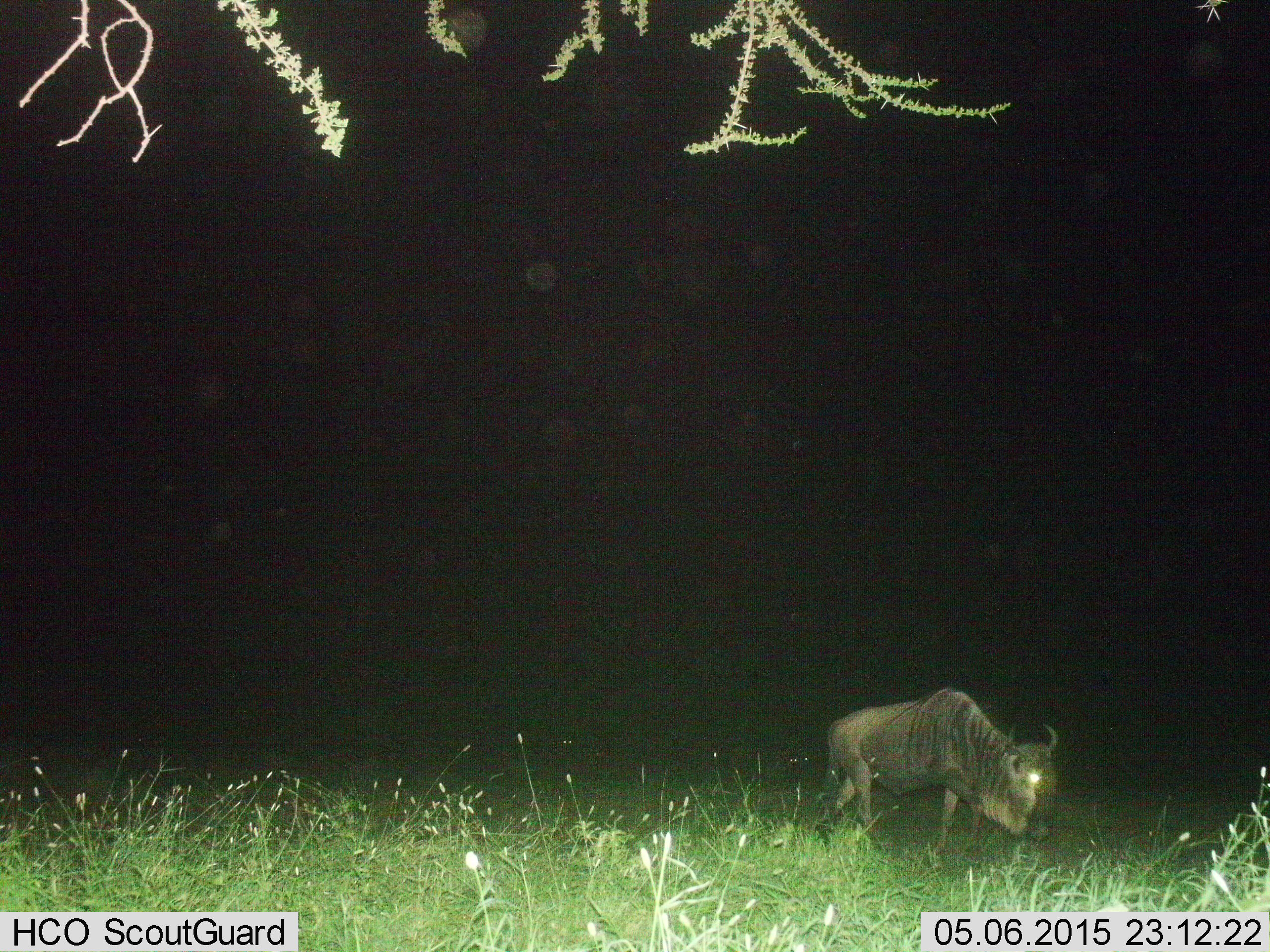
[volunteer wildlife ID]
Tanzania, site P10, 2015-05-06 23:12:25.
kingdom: Animalia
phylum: Chordata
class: Mammalia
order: Artiodactyla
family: Bovidae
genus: Connochaetes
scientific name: Connochaetes taurinus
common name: blue wildebeest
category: wildebeest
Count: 1.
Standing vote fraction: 10%.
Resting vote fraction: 0%.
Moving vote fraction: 90%.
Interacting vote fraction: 0%.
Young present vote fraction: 0%.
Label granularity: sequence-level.